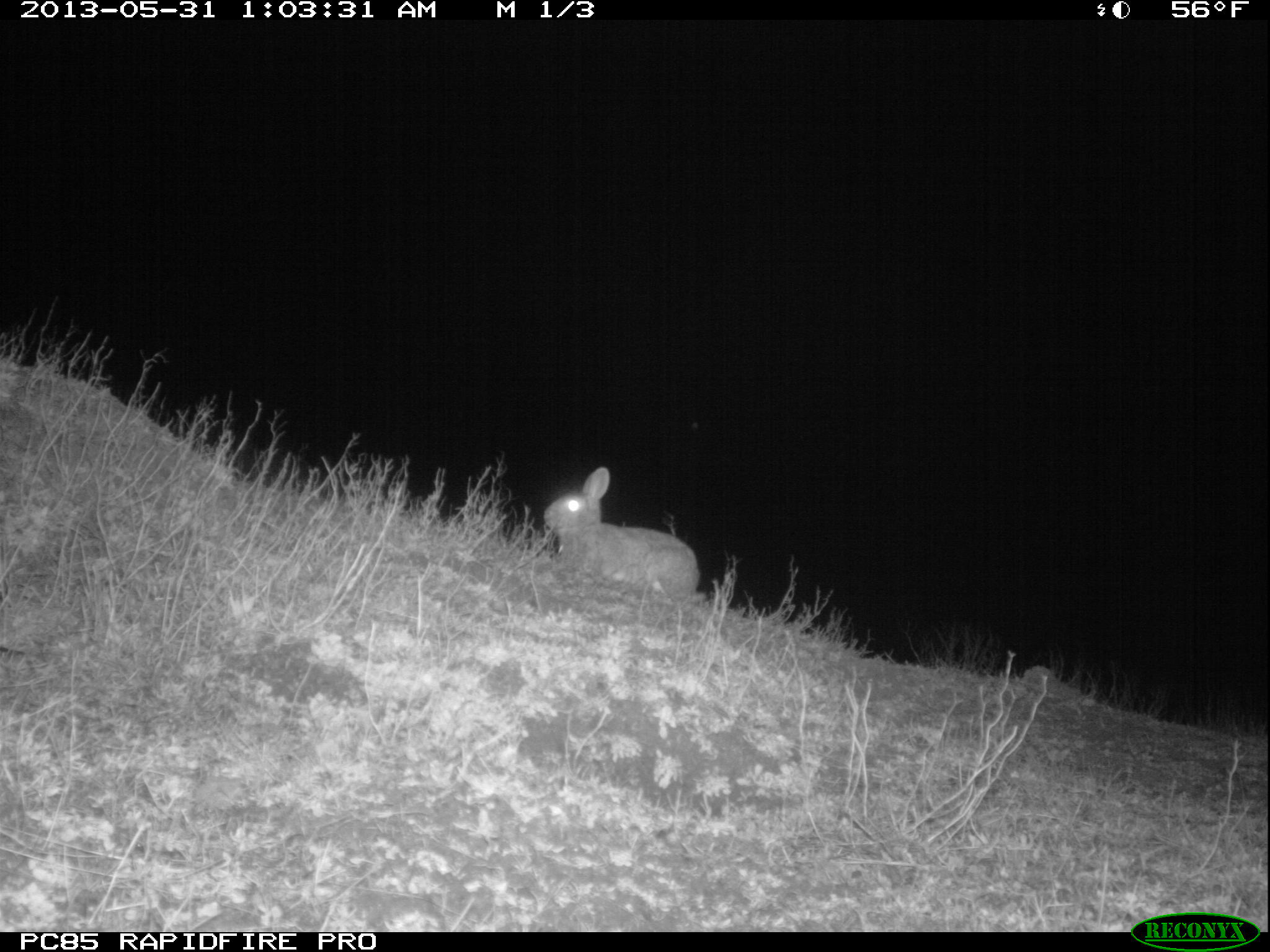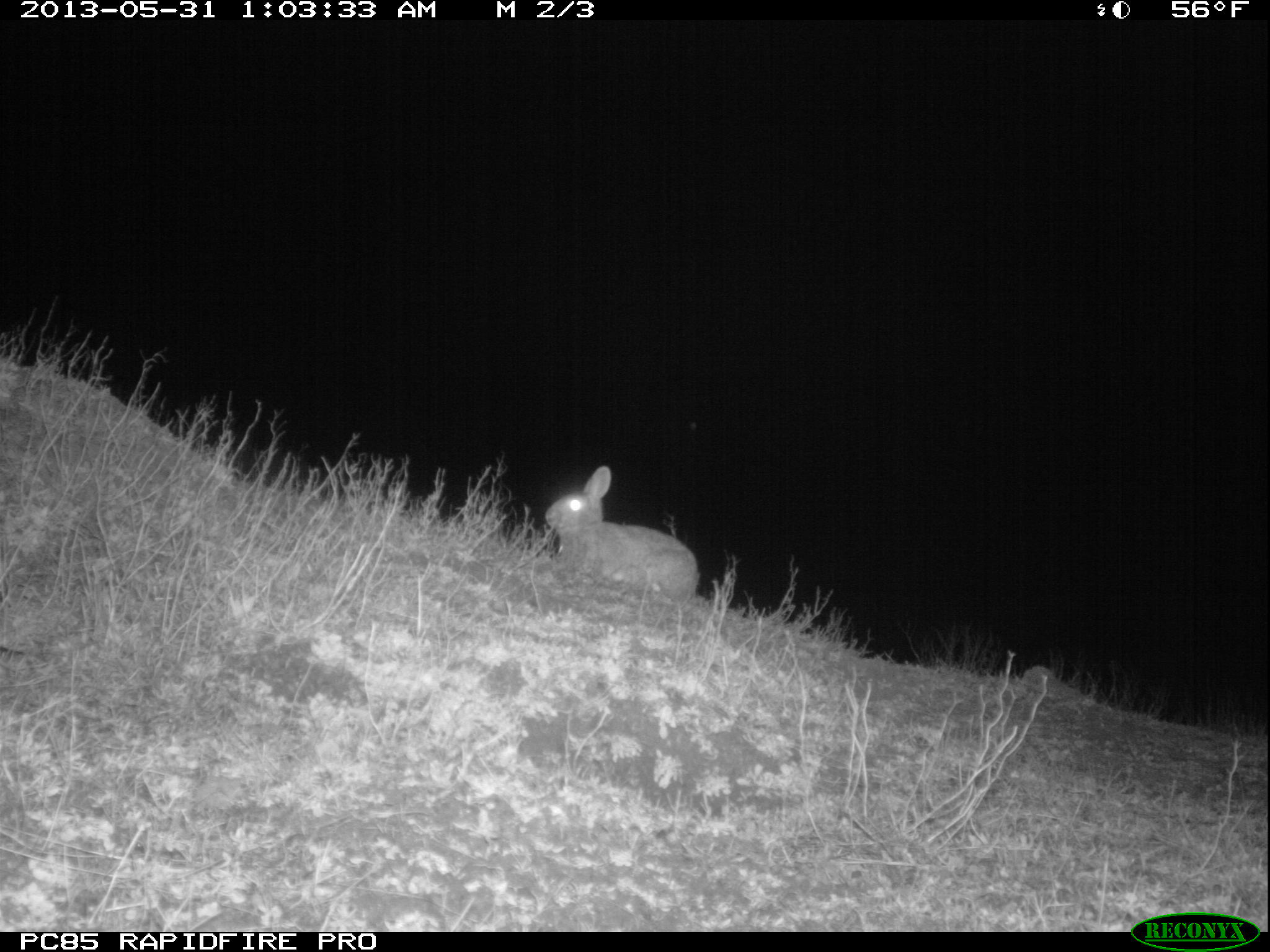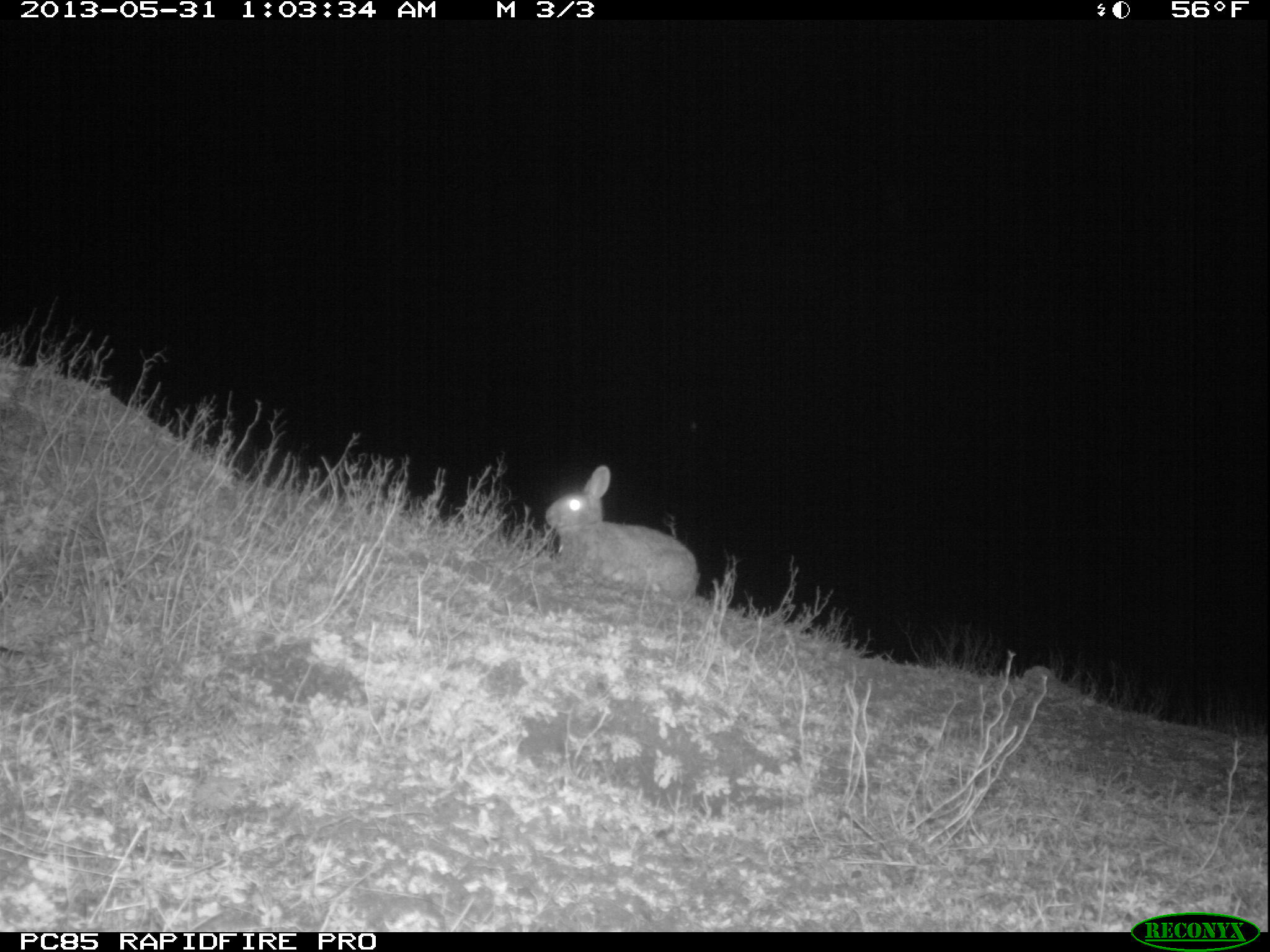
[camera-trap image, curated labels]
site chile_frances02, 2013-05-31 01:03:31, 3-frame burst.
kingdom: Animalia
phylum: Chordata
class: Mammalia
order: Lagomorpha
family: Leporidae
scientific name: Leporidae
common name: rabbits and hares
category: rabbit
Rabbit (rabbits and hares) (Leporidae).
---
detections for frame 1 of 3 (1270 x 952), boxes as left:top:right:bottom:
rabbit: 543:466:694:605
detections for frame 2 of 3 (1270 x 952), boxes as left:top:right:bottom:
rabbit: 543:465:694:605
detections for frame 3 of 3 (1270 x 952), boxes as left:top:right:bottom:
rabbit: 543:464:695:605